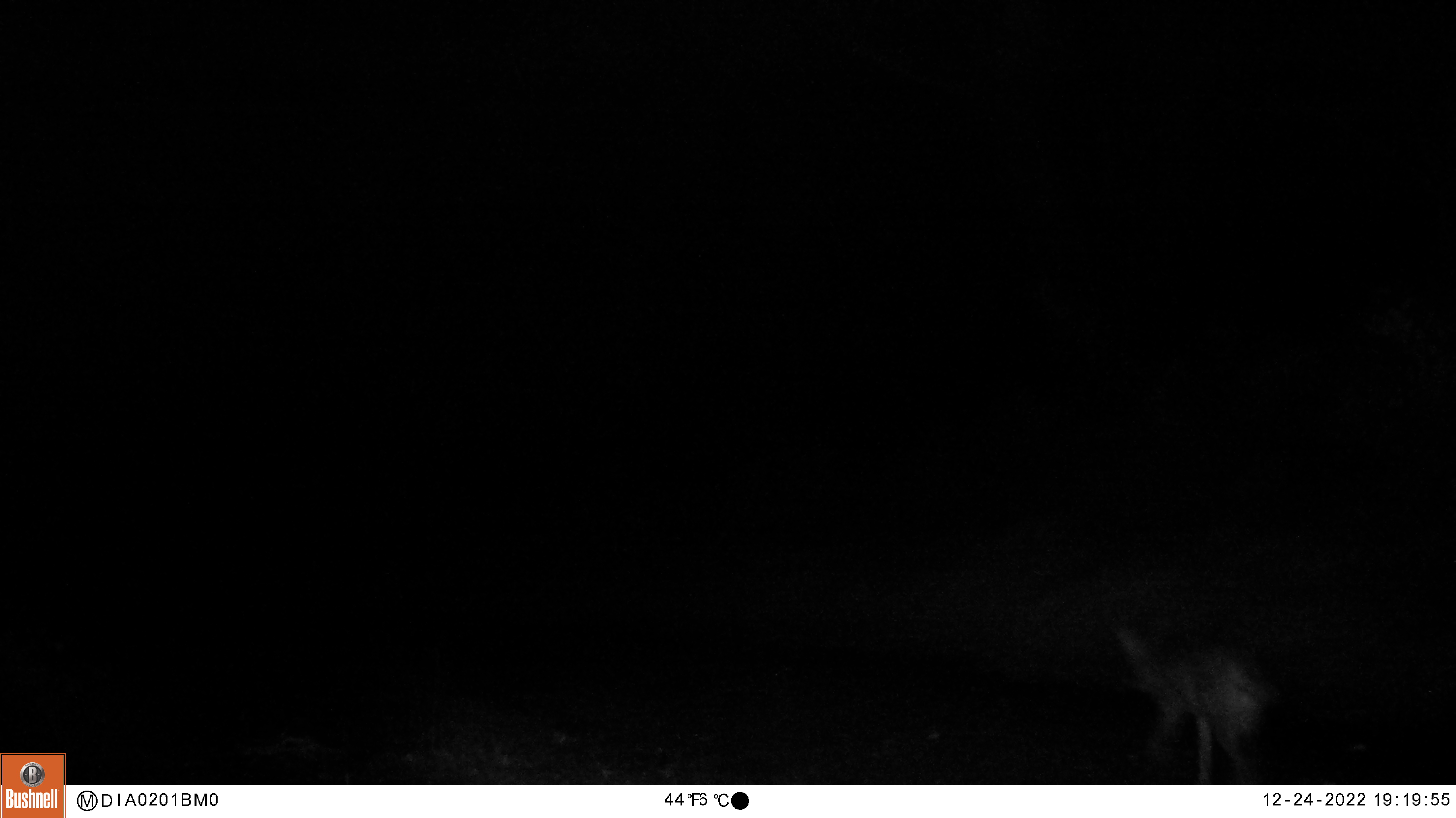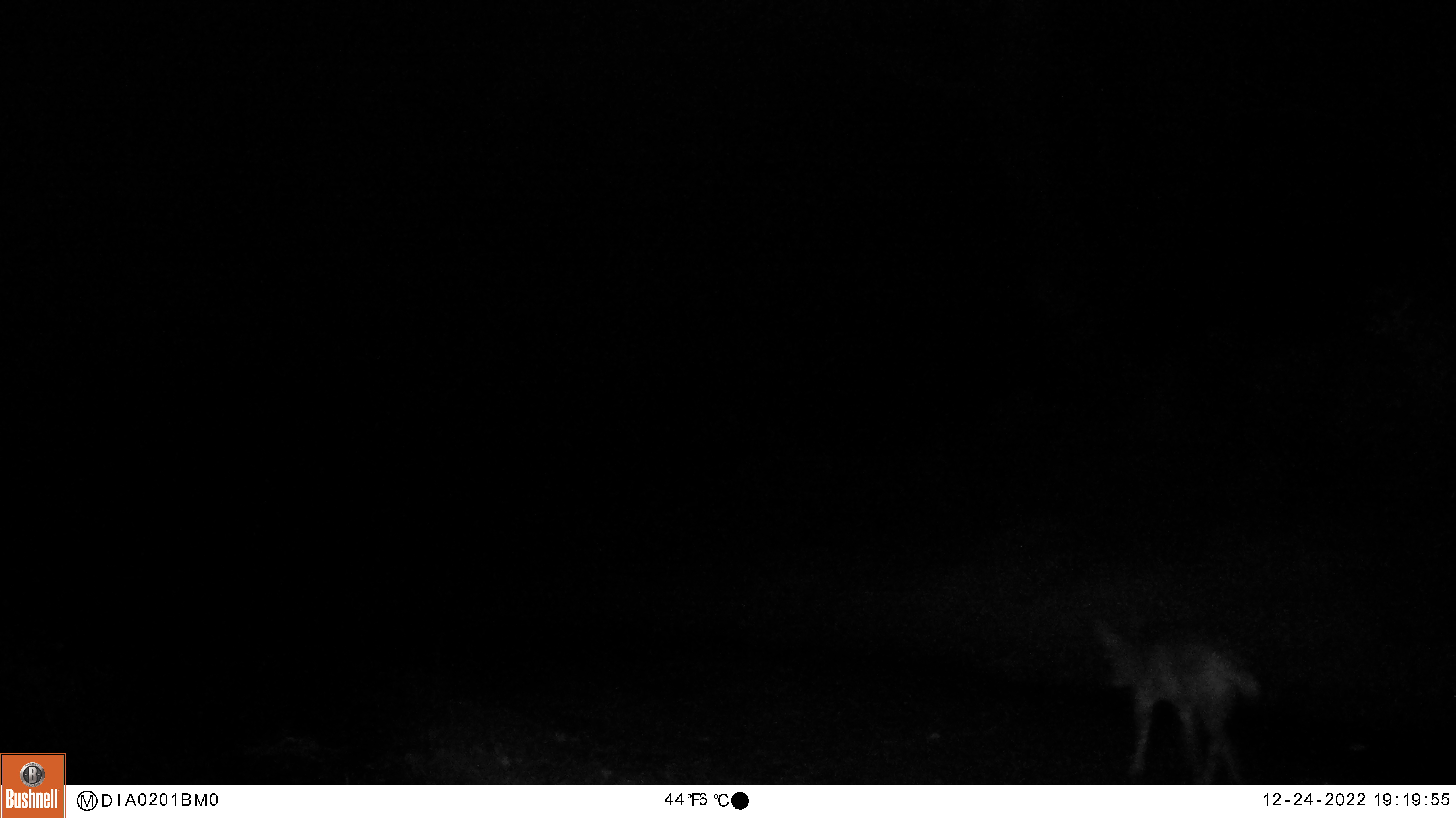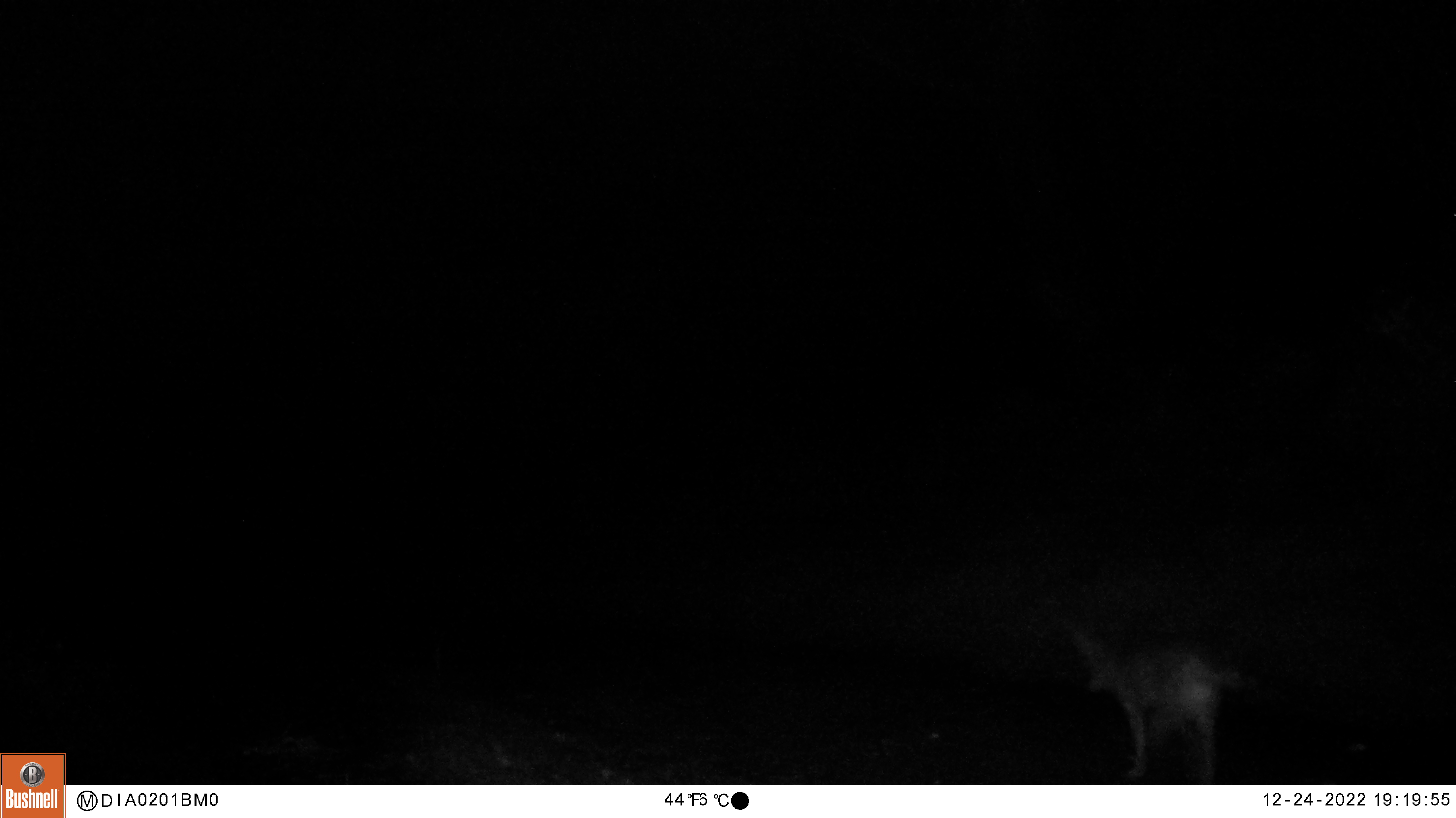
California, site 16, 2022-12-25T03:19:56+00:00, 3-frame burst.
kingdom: Animalia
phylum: Chordata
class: Mammalia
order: Carnivora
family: Canidae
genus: Canis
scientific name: Canis latrans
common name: coyote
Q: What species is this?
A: Coyote (Canis latrans).